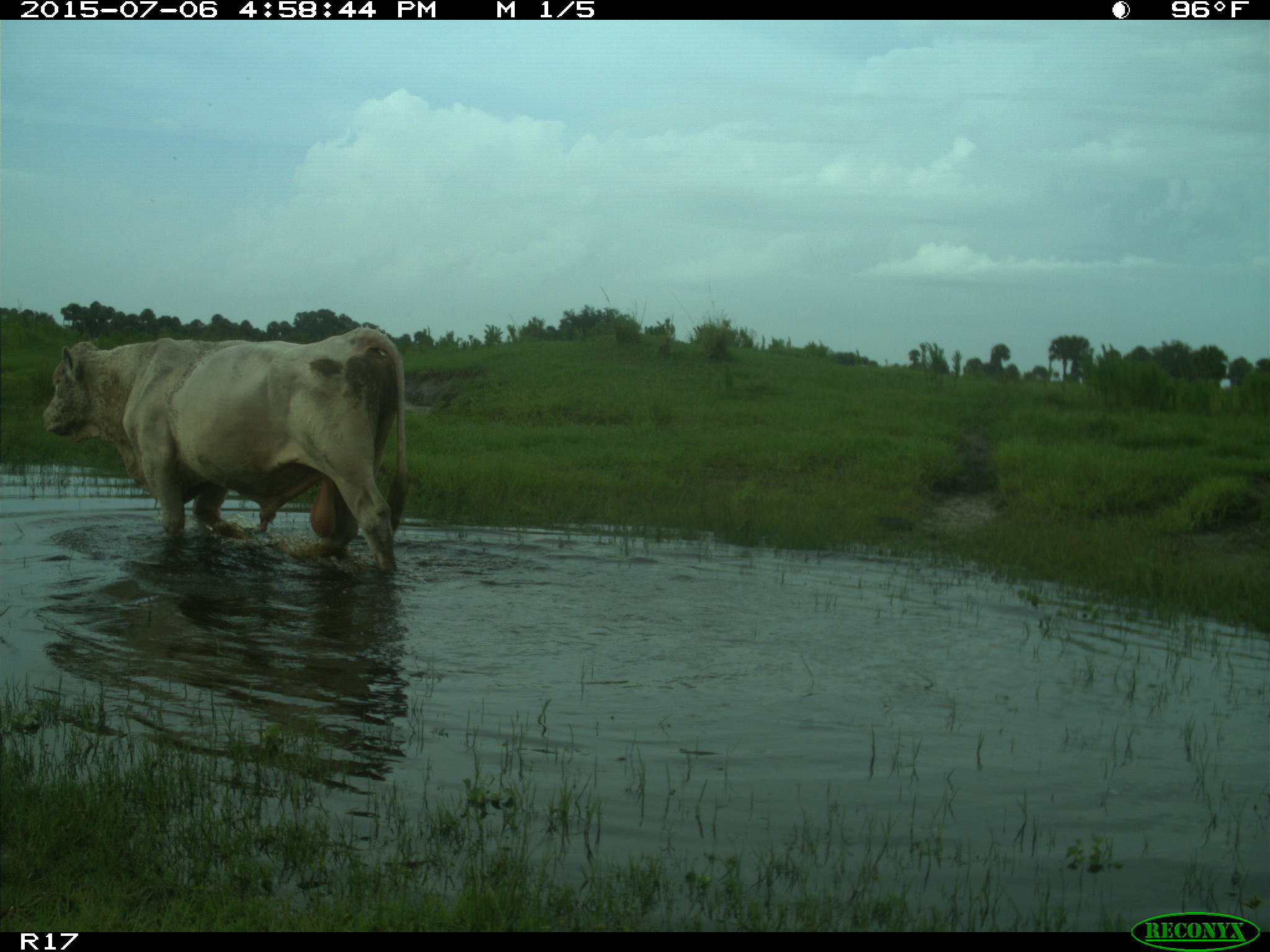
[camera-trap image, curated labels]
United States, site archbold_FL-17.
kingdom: Animalia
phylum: Chordata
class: Mammalia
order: Artiodactyla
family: Bovidae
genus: Bos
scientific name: Bos taurus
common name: domestic cow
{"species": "Bos taurus (domestic cow)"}